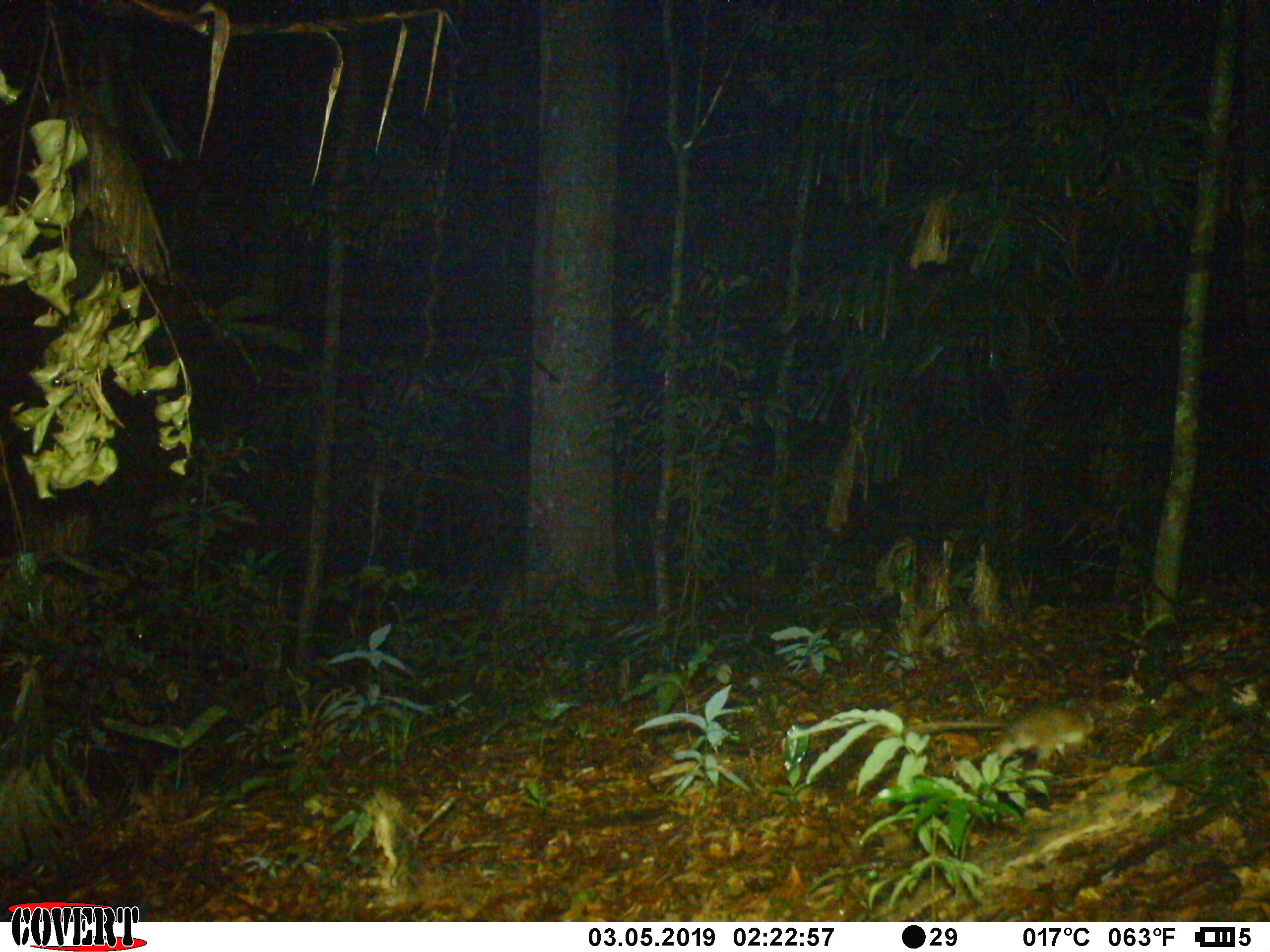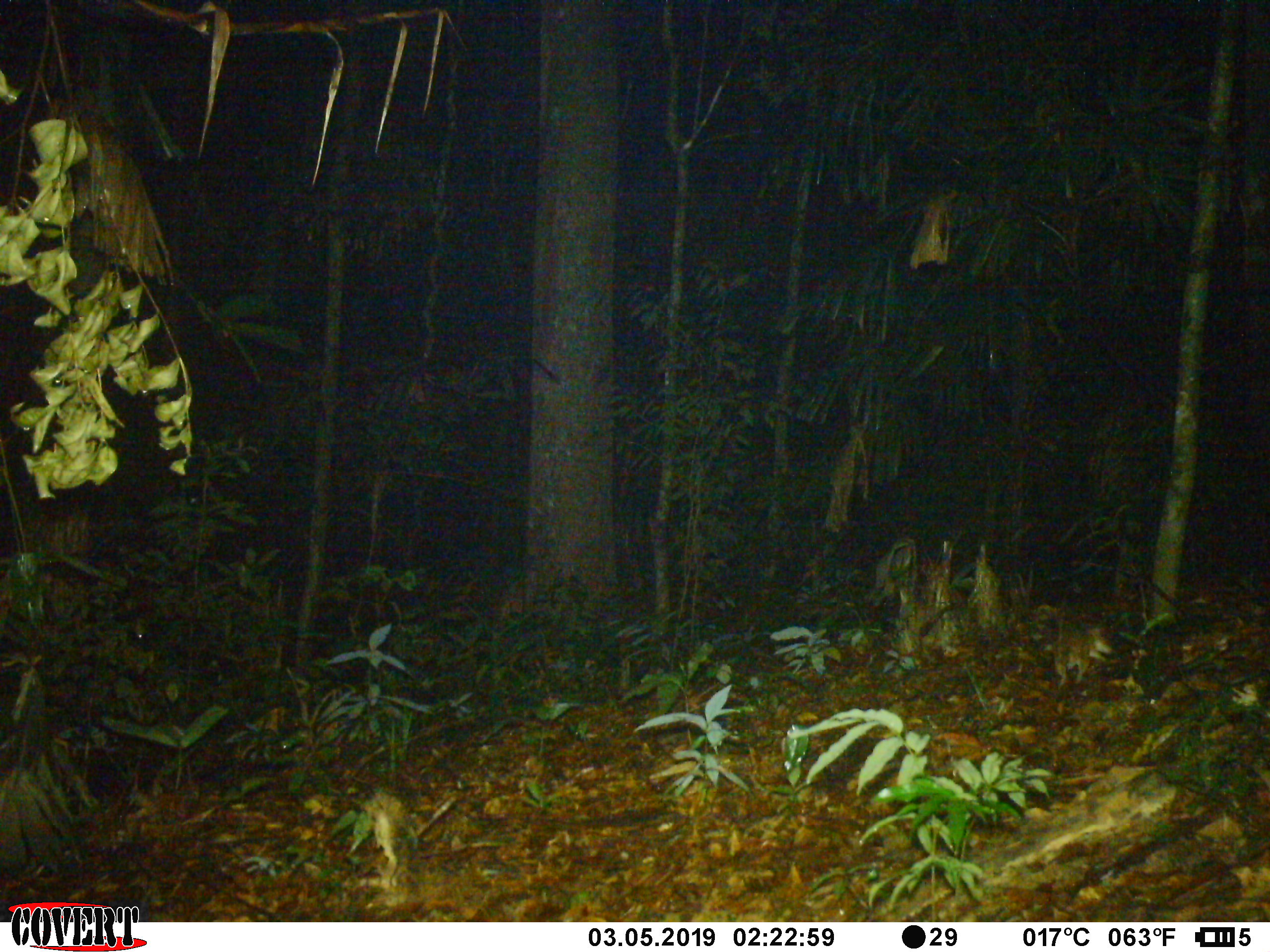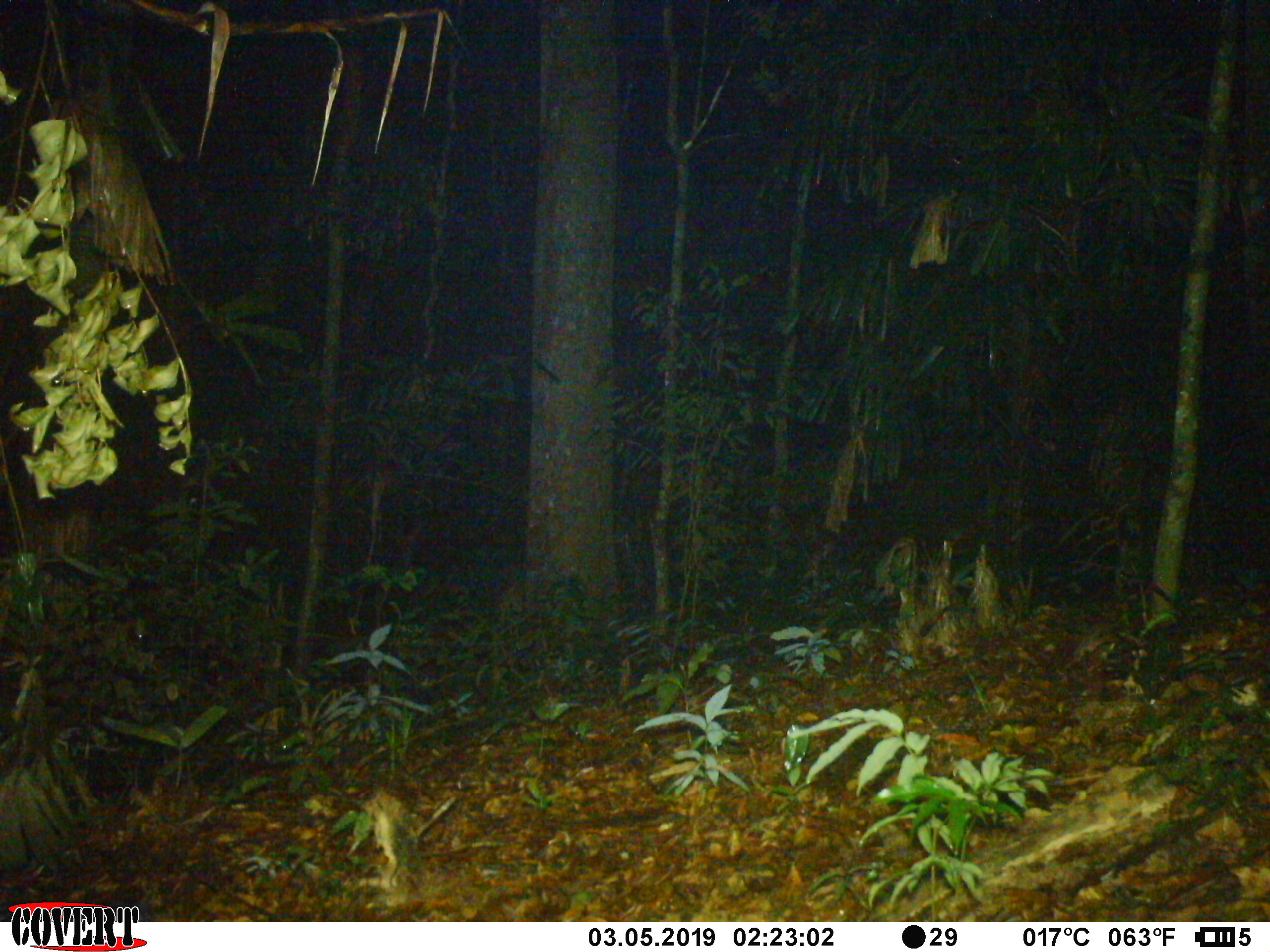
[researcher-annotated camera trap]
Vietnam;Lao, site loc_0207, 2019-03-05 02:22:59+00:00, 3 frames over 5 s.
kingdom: Animalia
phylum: Chordata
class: Mammalia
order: Carnivora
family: Mustelidae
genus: Melogale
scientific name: Melogale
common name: ferret badger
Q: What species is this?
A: Ferret badger (Melogale).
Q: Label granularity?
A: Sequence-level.